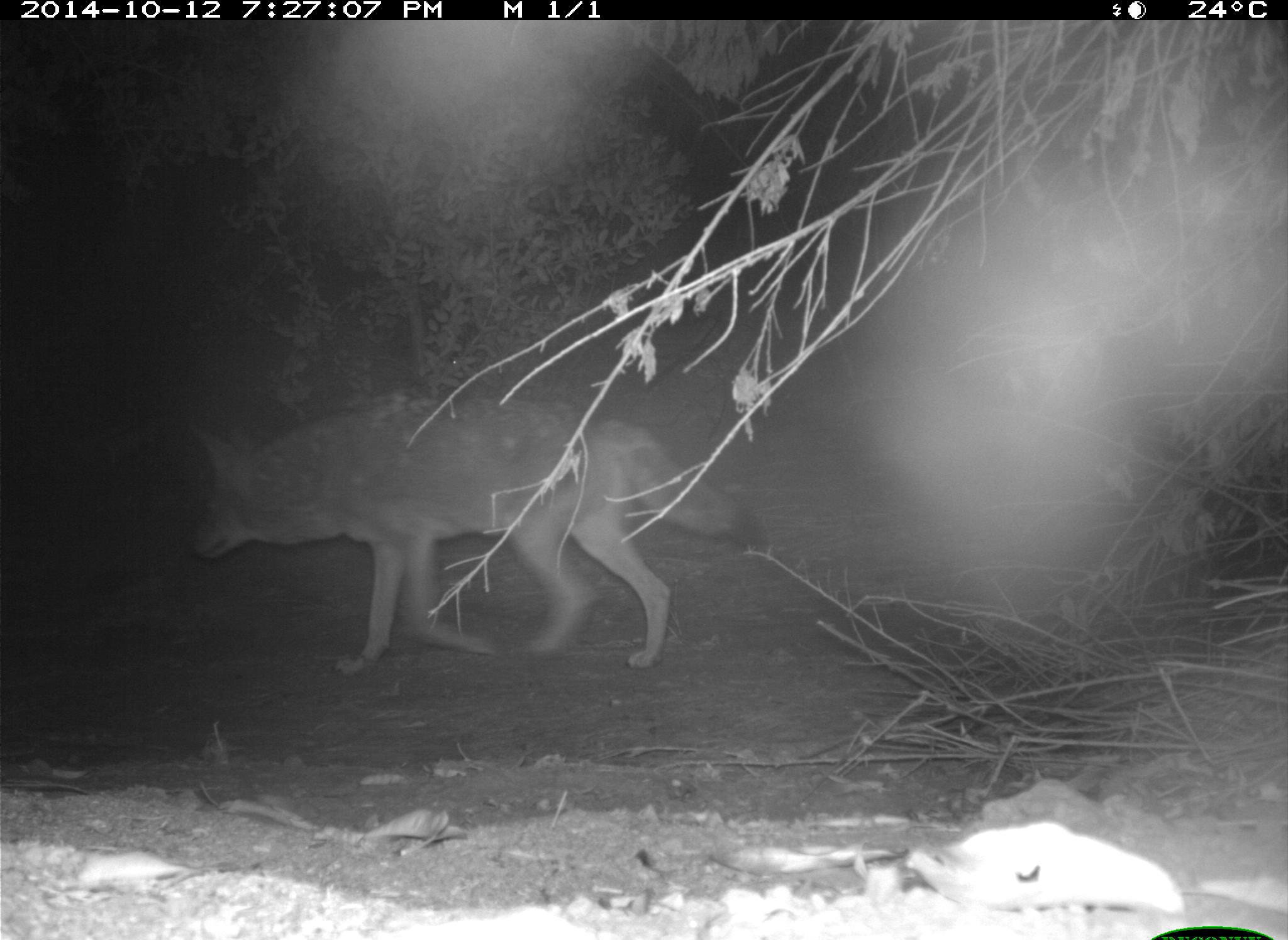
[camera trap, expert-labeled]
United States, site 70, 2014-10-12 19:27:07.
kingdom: Animalia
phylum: Chordata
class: Mammalia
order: Carnivora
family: Canidae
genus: Canis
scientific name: Canis latrans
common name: coyote